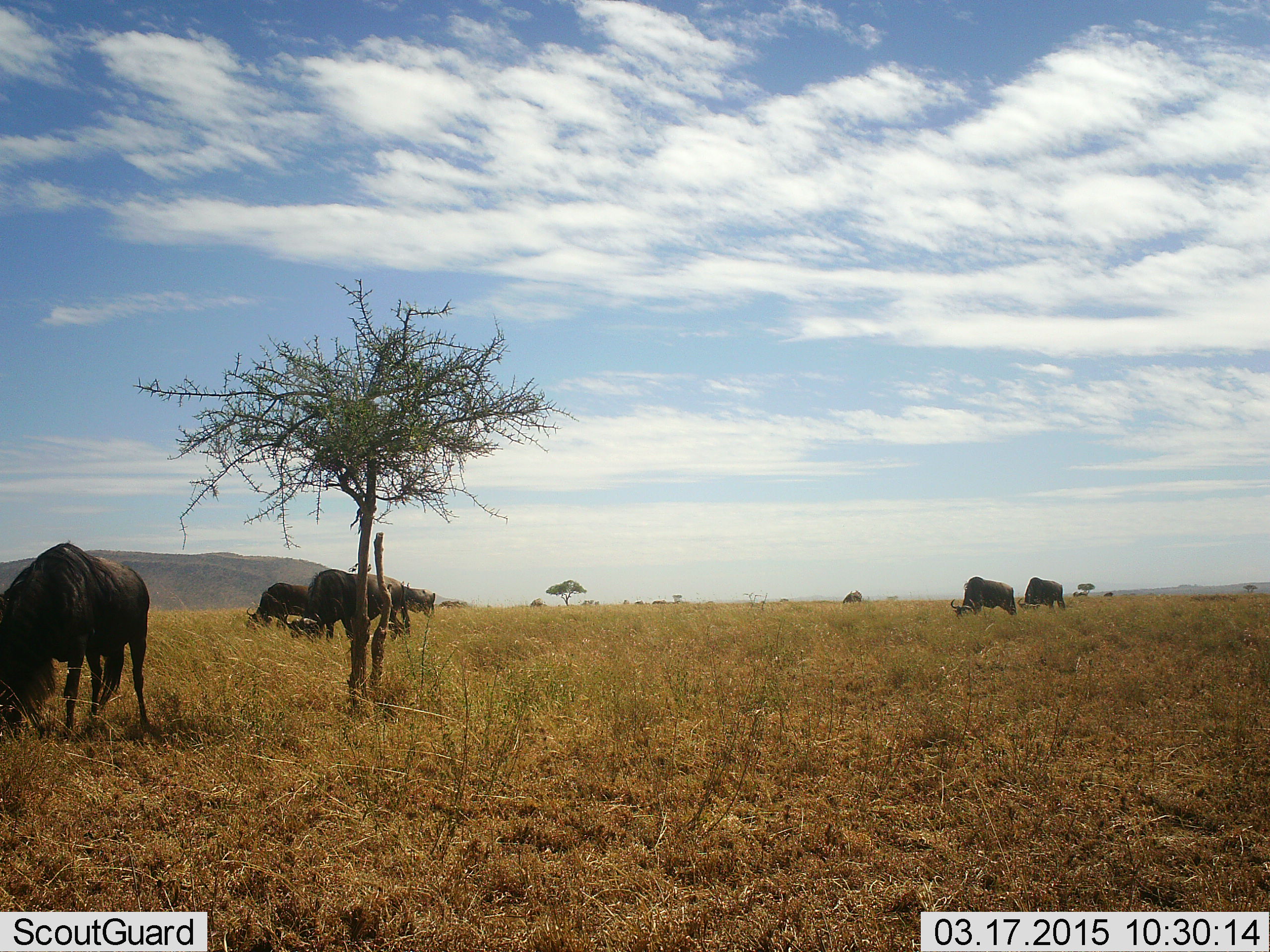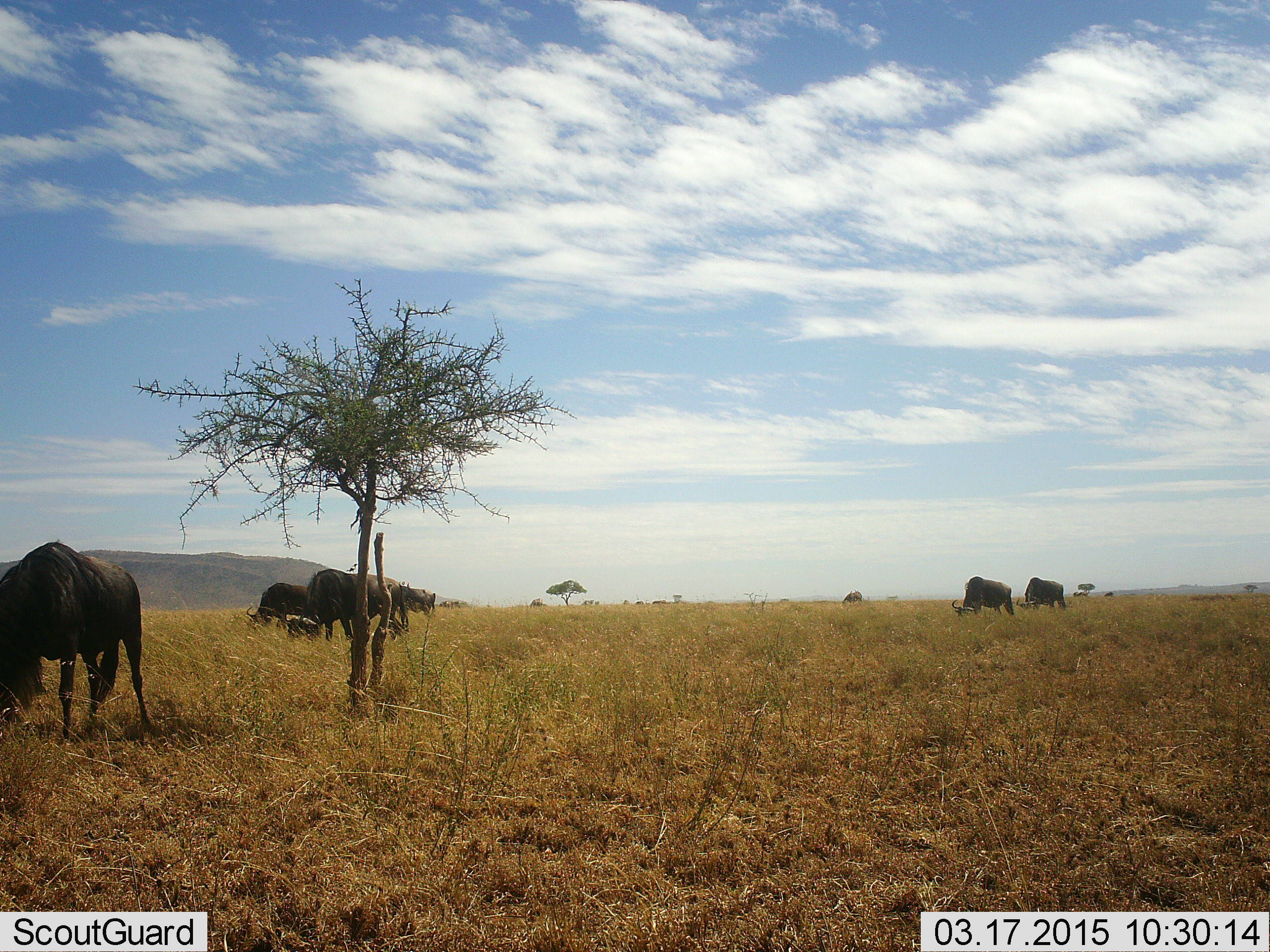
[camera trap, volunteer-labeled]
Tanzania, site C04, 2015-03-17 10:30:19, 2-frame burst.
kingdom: Animalia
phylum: Chordata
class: Mammalia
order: Artiodactyla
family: Bovidae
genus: Connochaetes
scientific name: Connochaetes taurinus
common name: blue wildebeest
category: wildebeest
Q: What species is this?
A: Wildebeest (blue wildebeest) (Connochaetes taurinus).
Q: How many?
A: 7.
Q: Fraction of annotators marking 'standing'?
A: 18%.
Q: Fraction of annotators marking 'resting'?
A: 27%.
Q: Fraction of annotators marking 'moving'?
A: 9%.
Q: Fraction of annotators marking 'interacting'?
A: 0%.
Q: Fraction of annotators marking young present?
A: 18%.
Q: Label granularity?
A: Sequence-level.